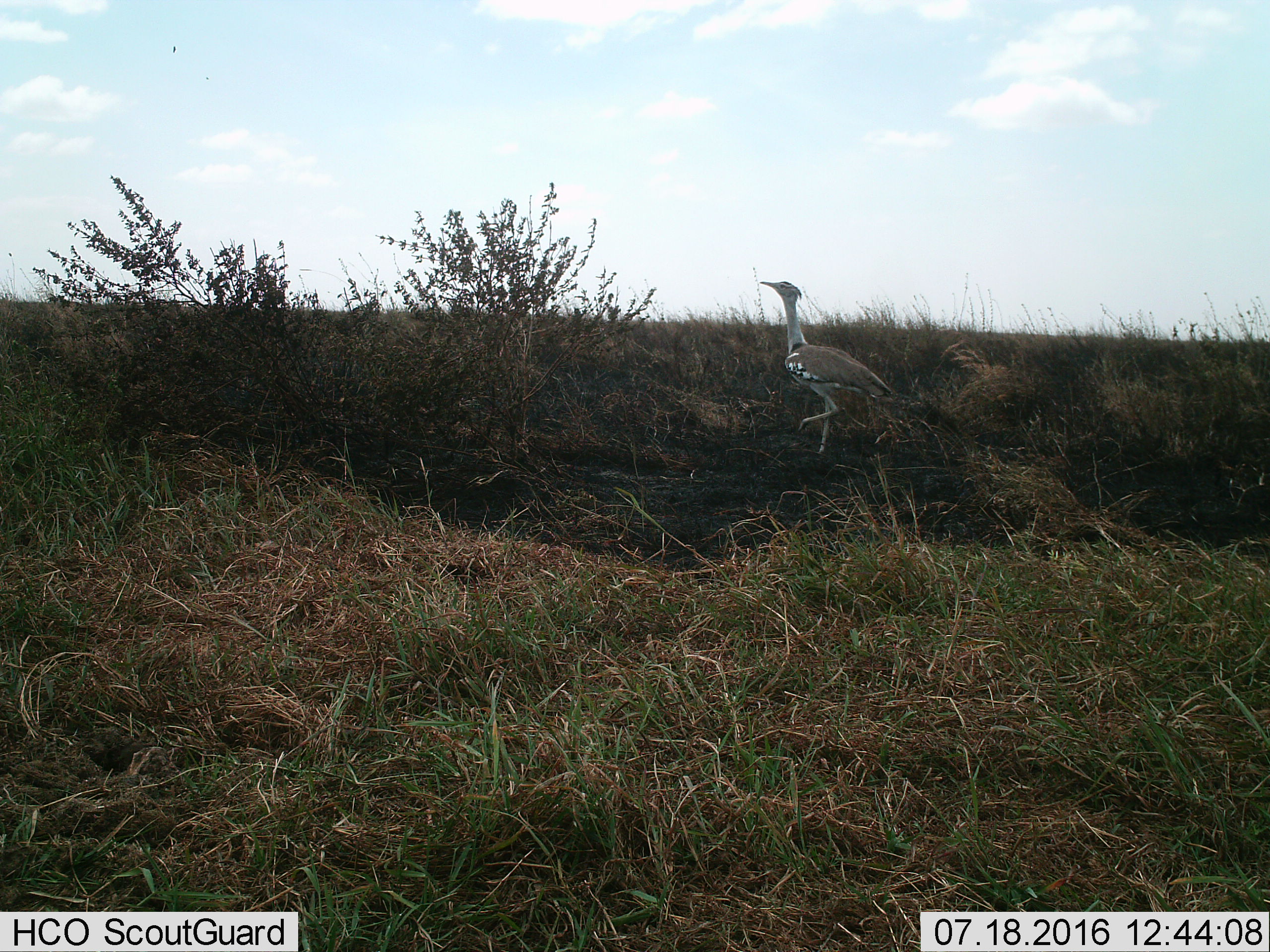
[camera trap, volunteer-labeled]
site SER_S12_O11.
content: unidentified animal